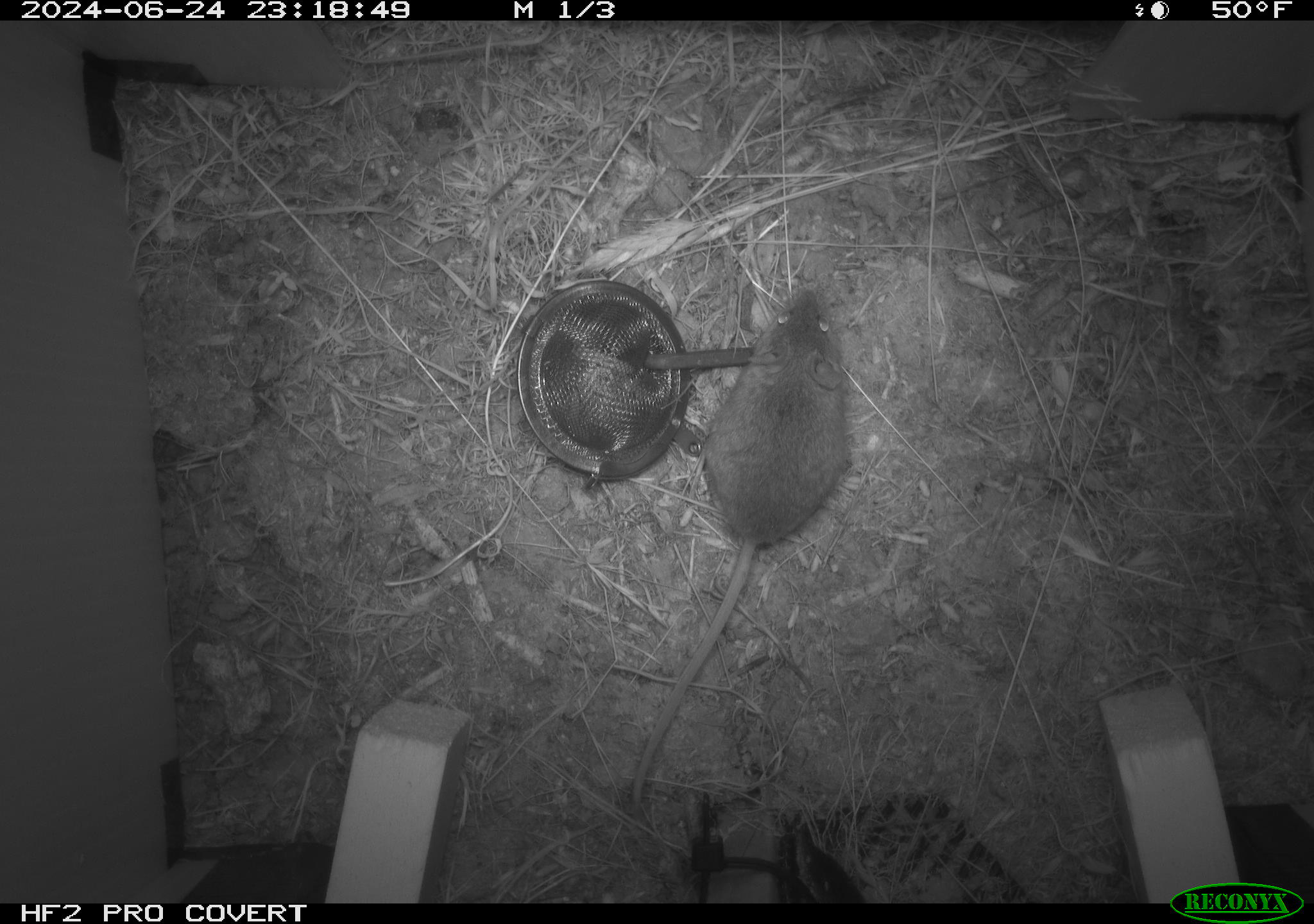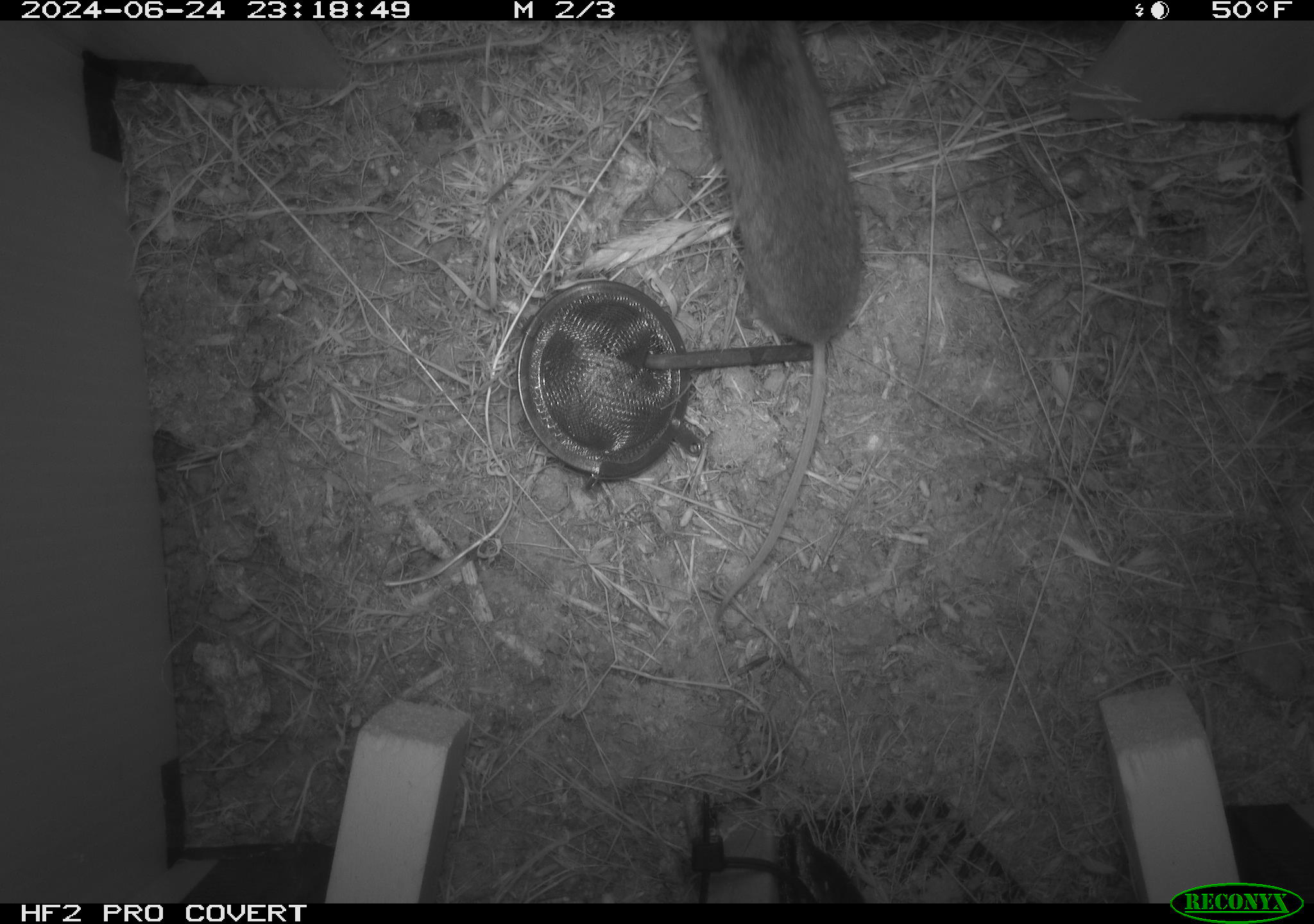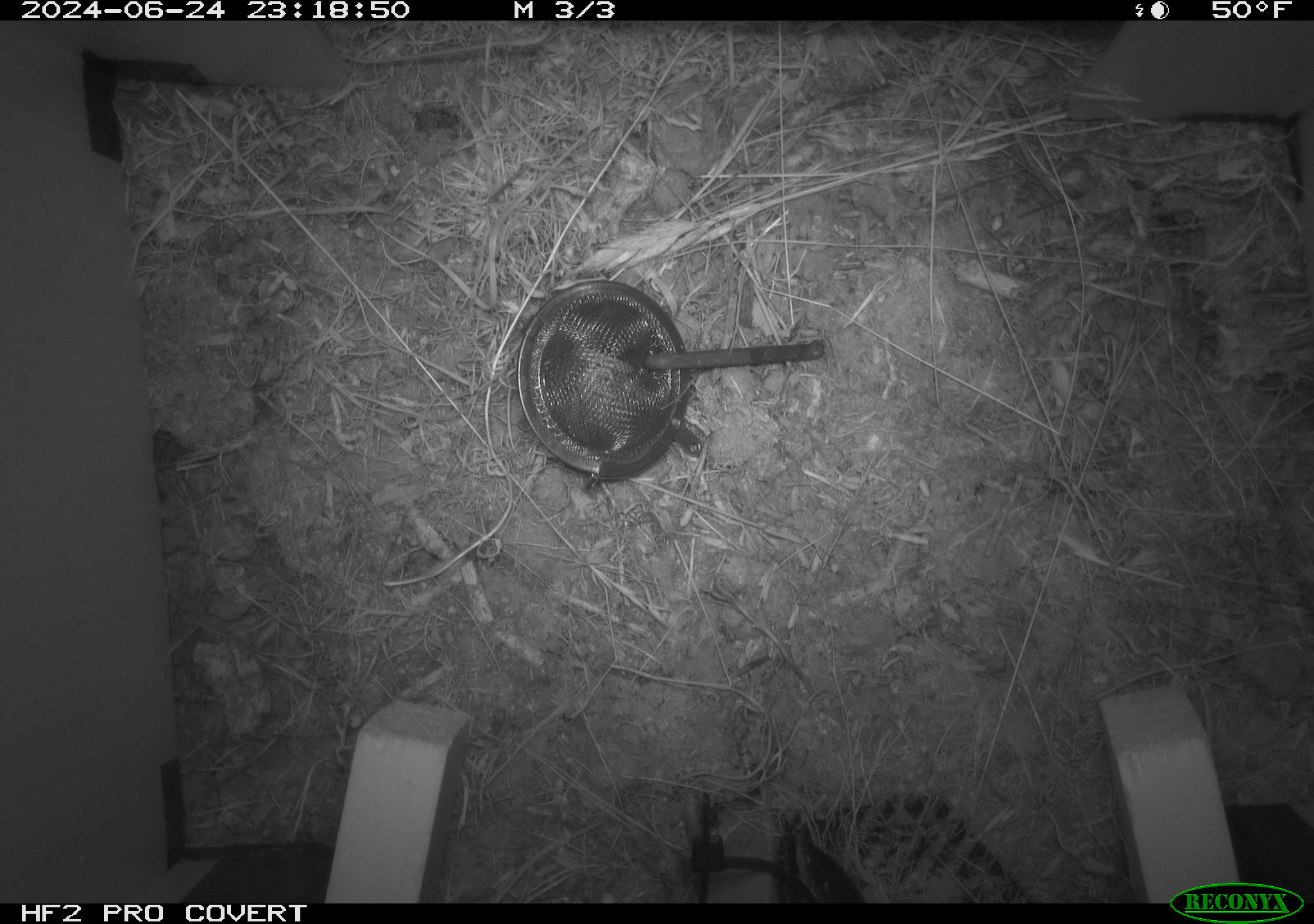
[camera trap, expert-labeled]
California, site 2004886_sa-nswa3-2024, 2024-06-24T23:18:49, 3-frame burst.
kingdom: Animalia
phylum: Chordata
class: Mammalia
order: Rodentia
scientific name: Rodentia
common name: rodent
Rodent (Rodentia).